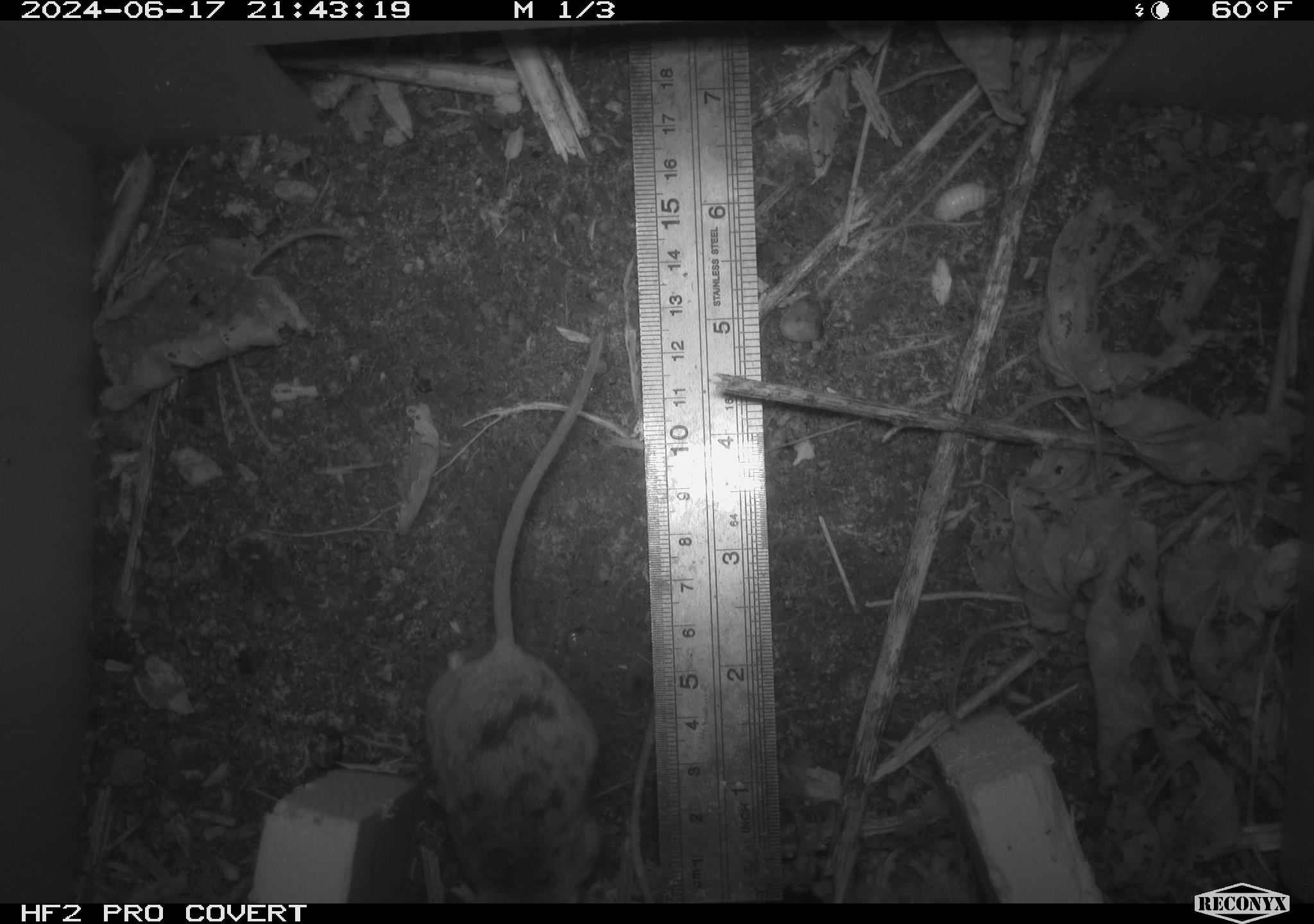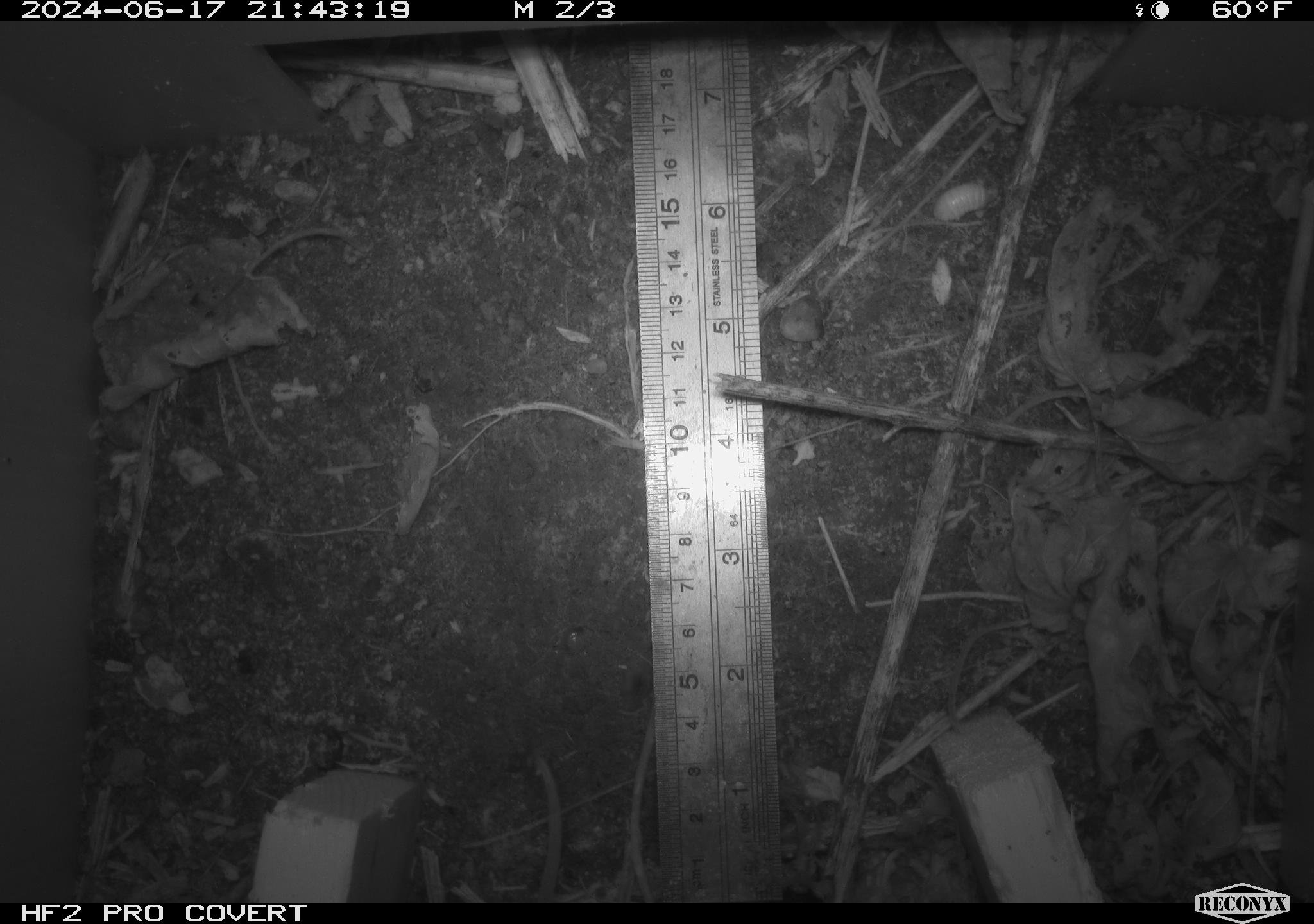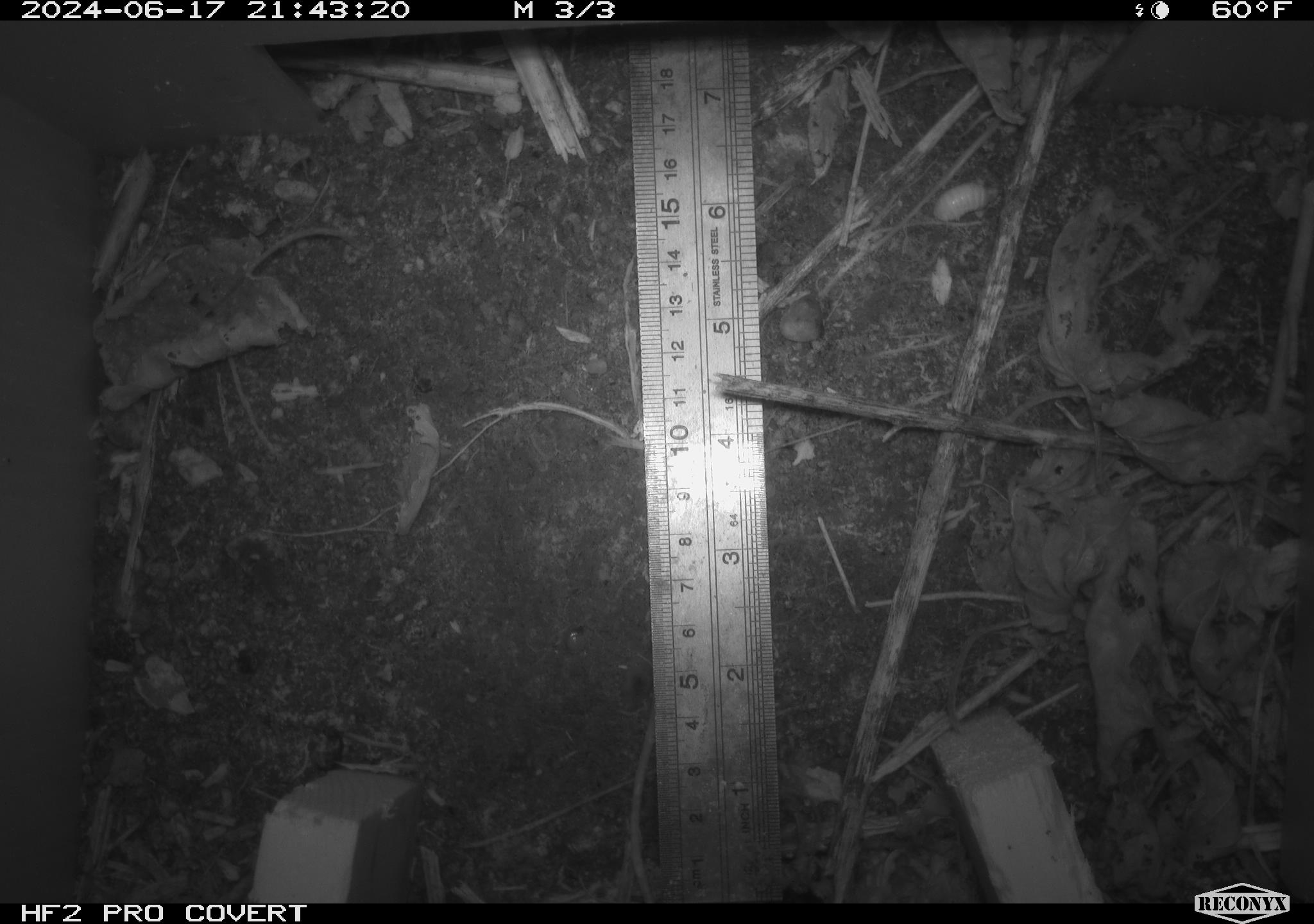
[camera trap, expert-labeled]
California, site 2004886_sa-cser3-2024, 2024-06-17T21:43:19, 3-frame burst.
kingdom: Animalia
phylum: Chordata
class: Mammalia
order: Rodentia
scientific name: Rodentia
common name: rodent